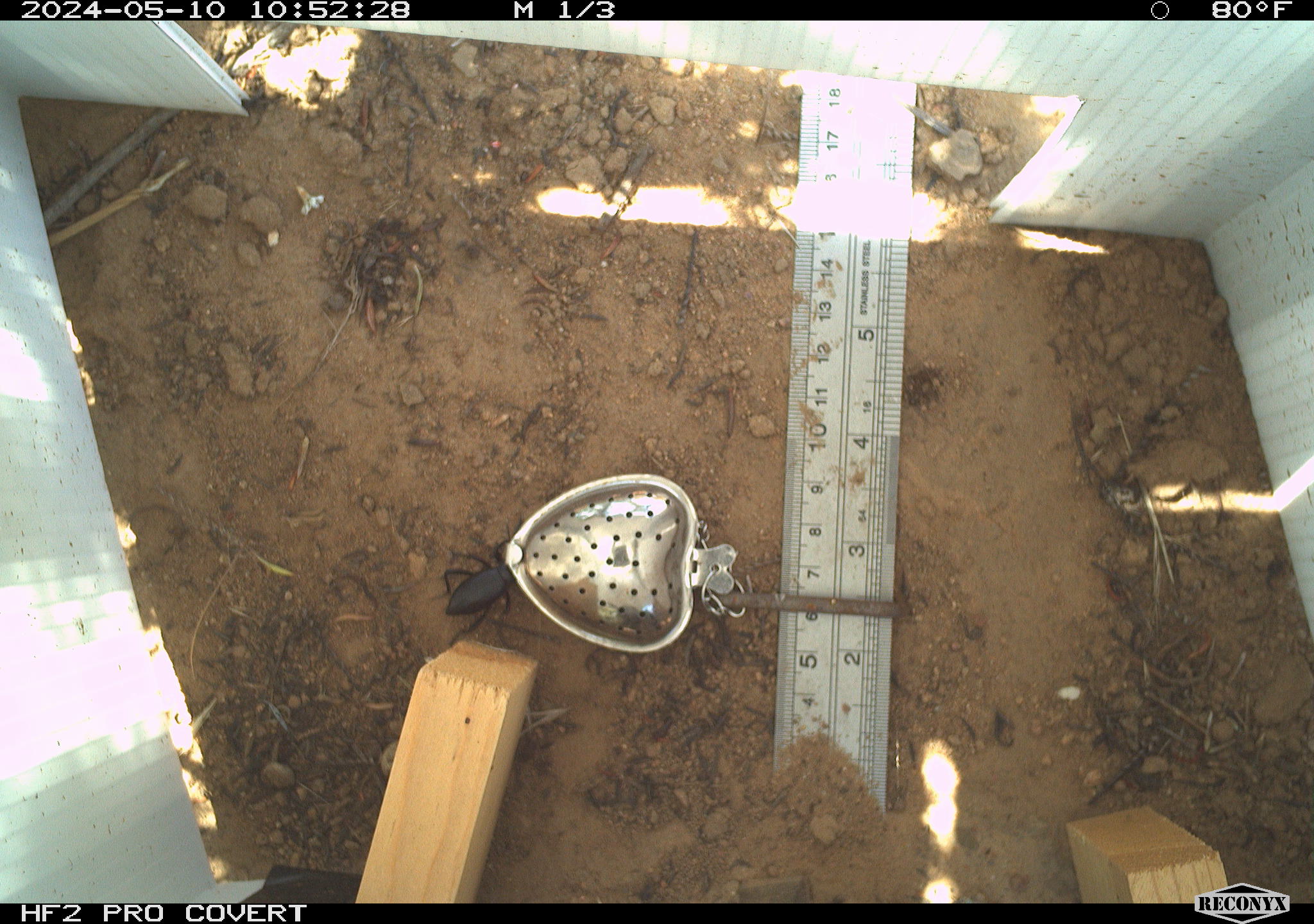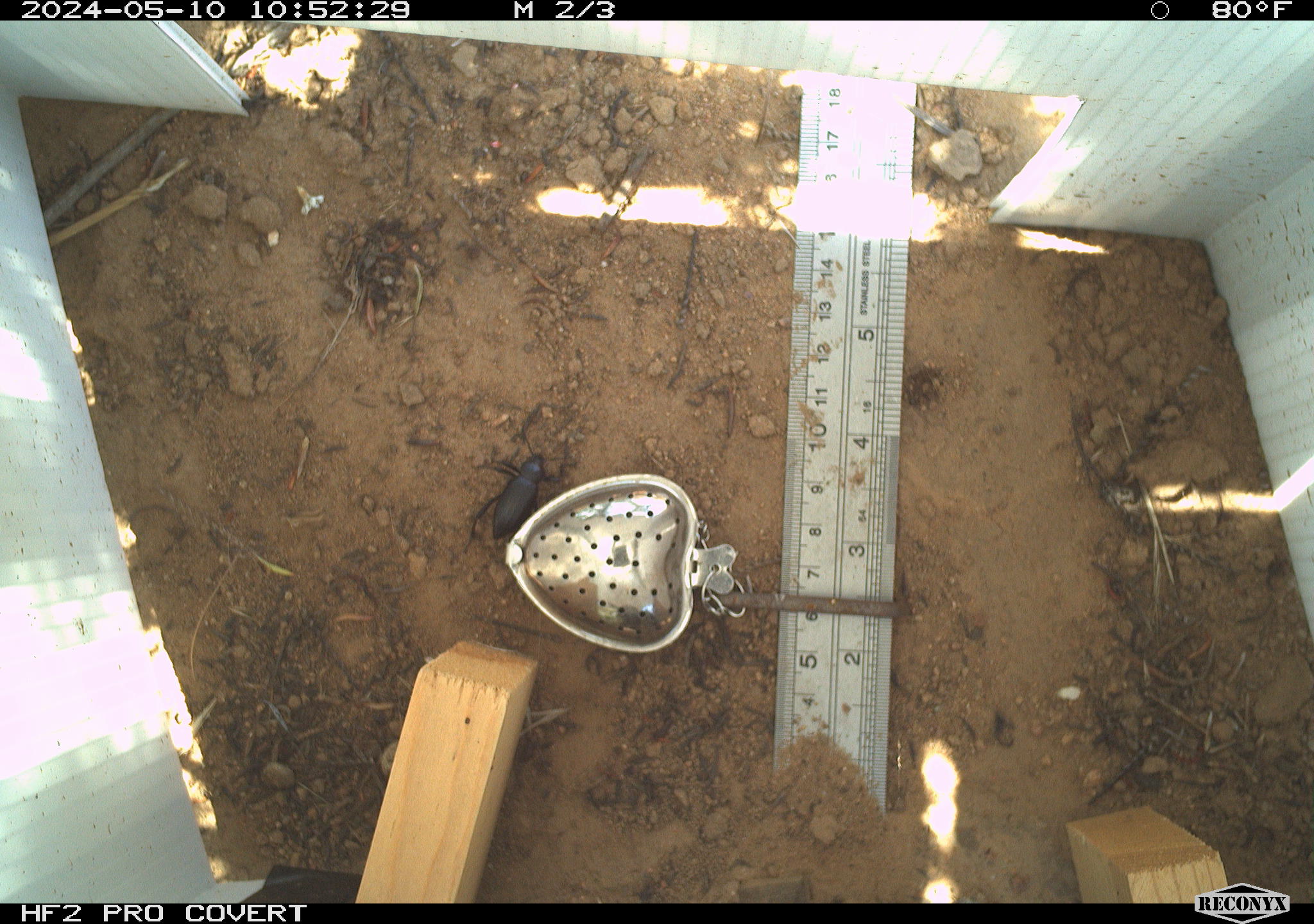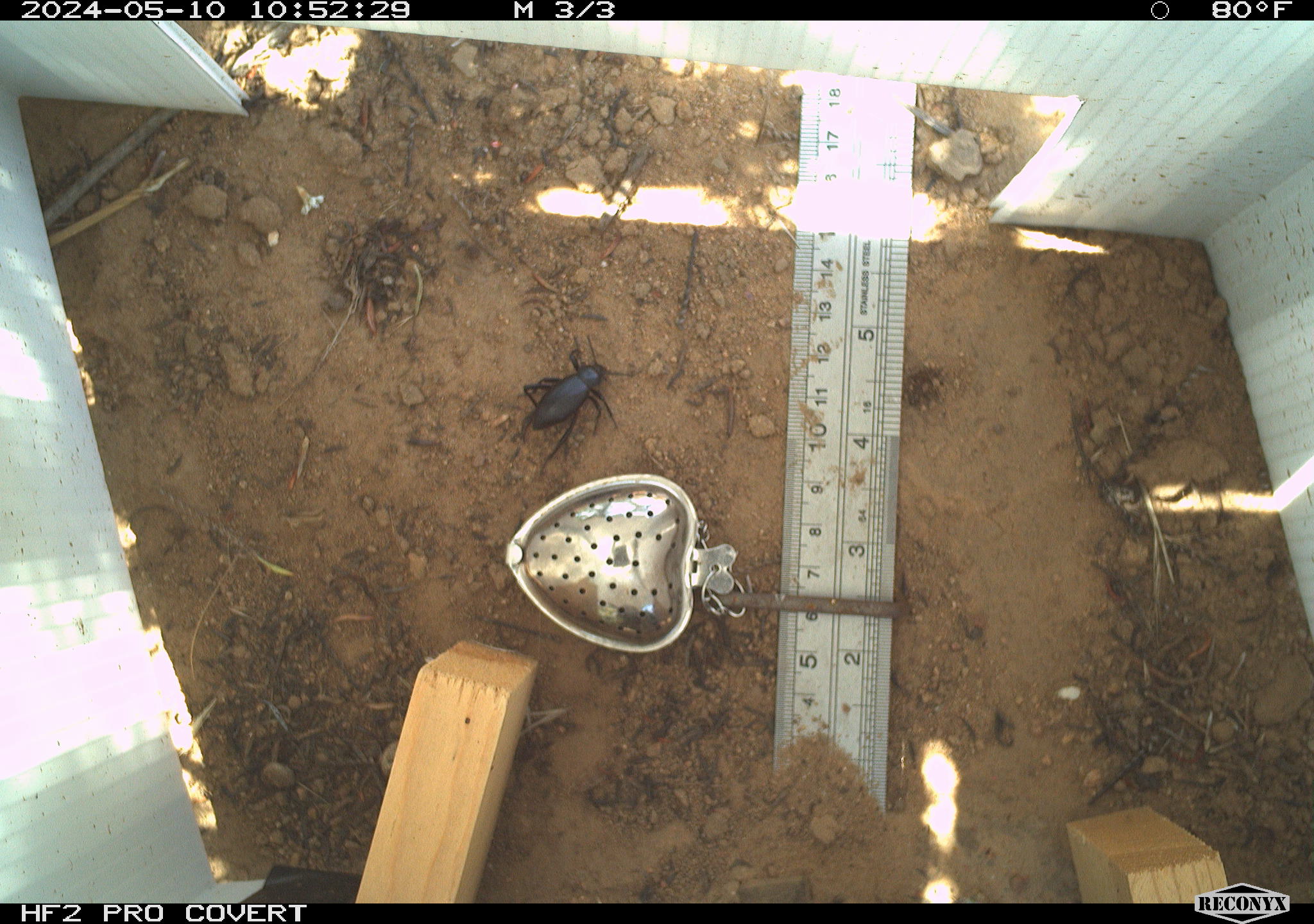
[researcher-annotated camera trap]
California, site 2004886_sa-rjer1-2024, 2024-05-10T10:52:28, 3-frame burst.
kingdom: Animalia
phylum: Arthropoda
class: Insecta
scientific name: Insecta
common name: insect